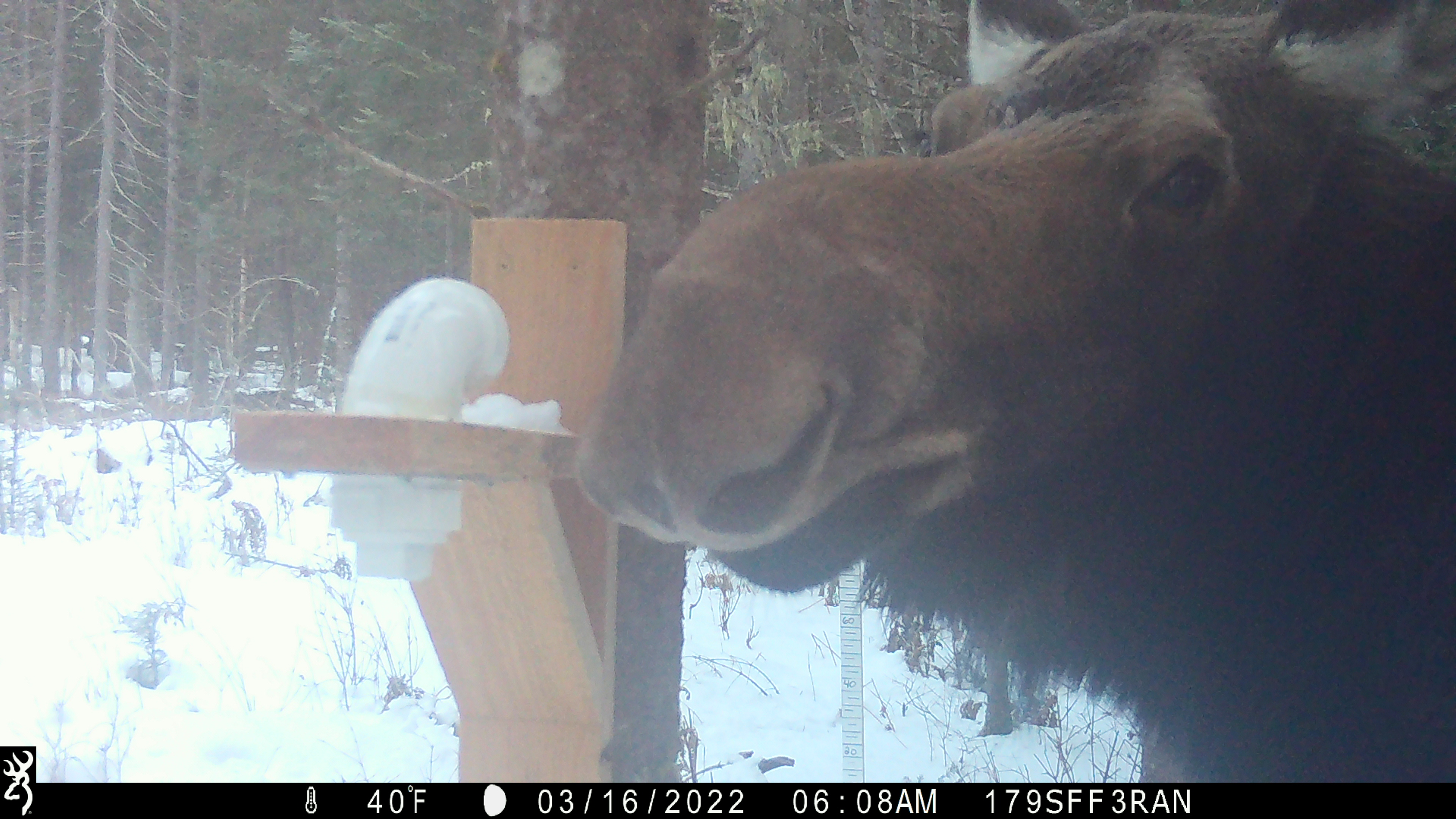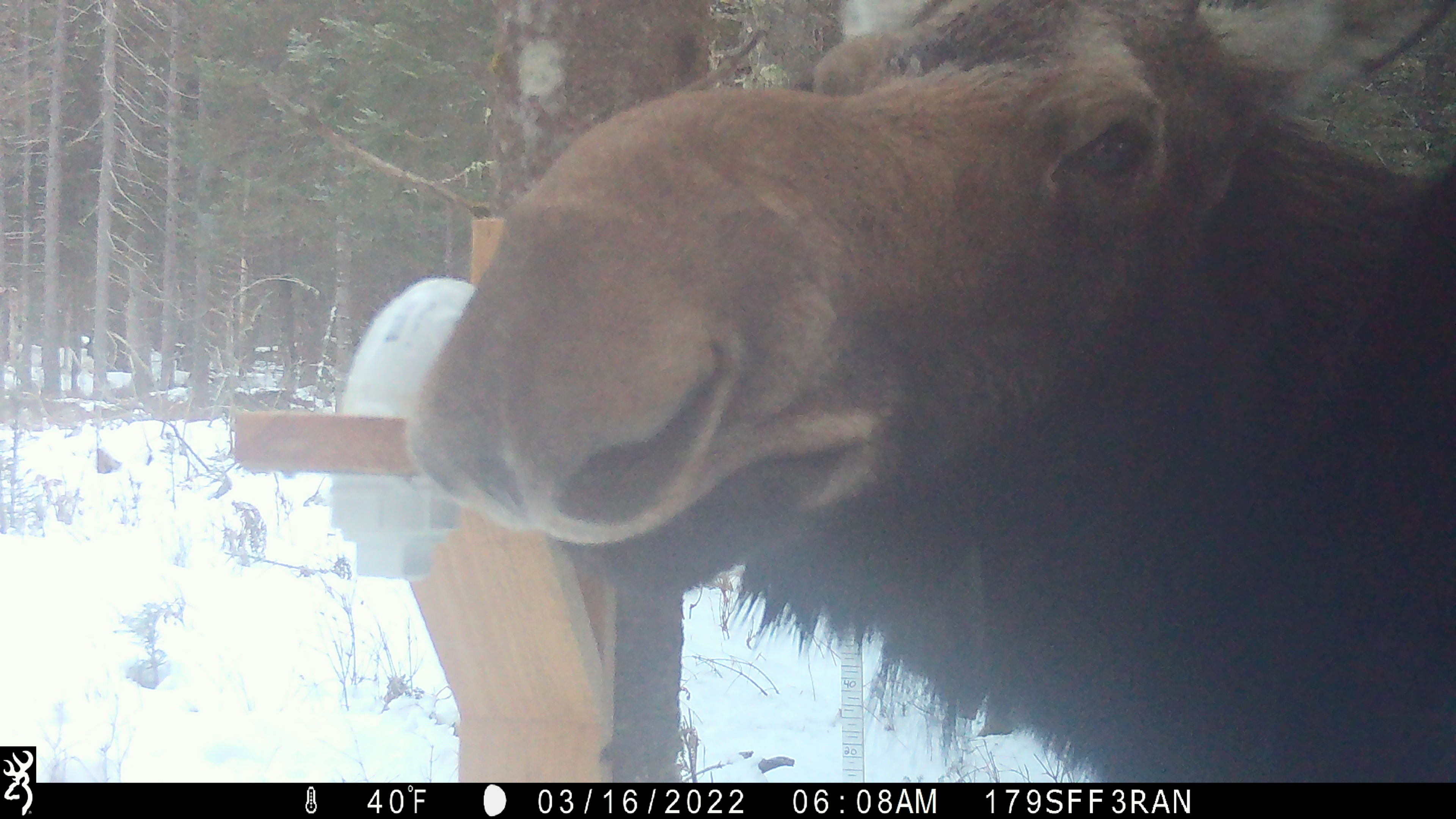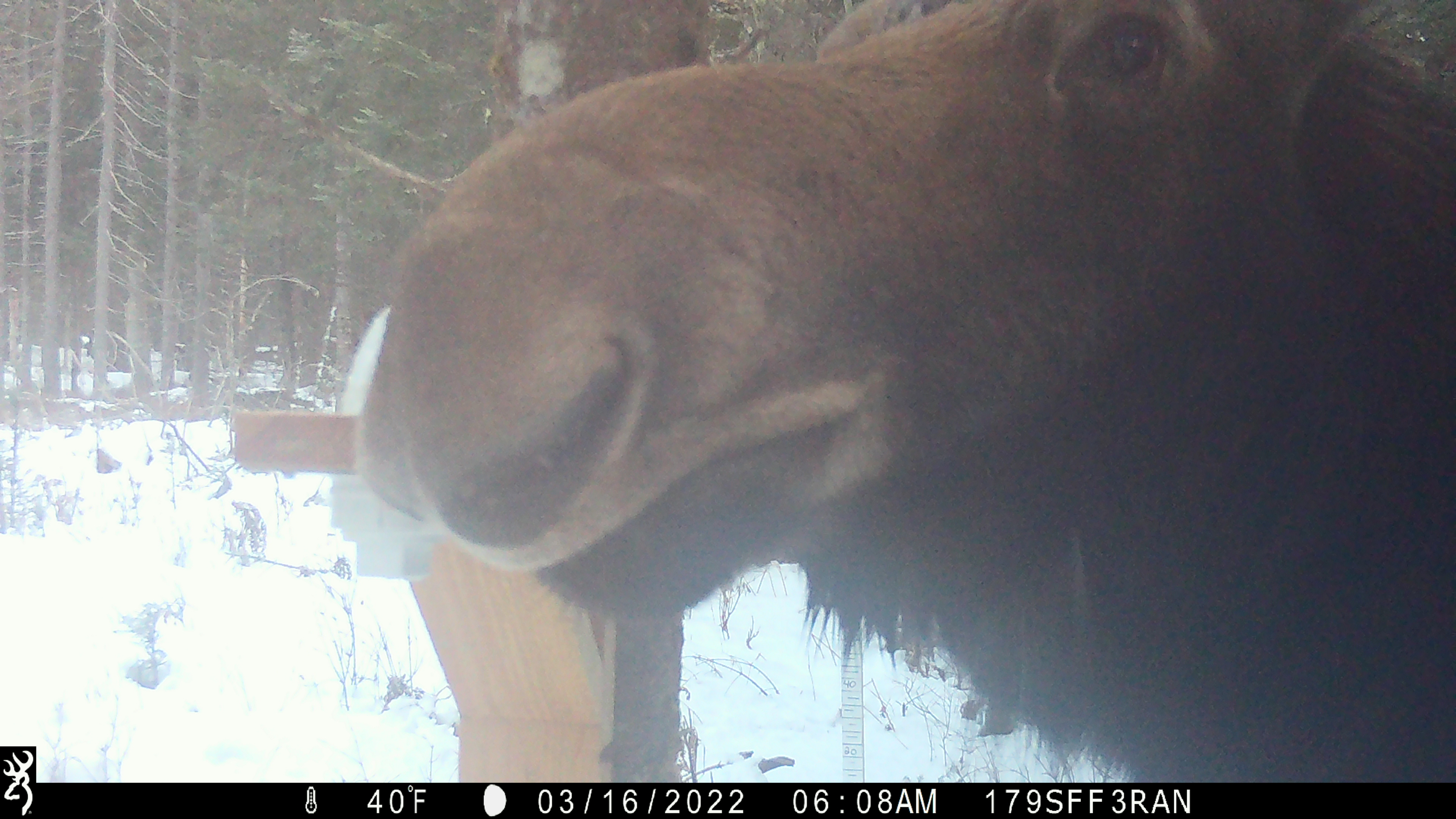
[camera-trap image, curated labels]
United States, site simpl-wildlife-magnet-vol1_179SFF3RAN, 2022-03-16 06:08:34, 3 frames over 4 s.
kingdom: Animalia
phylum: Chordata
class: Mammalia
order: Artiodactyla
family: Cervidae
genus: Alces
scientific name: Alces alces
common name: moose